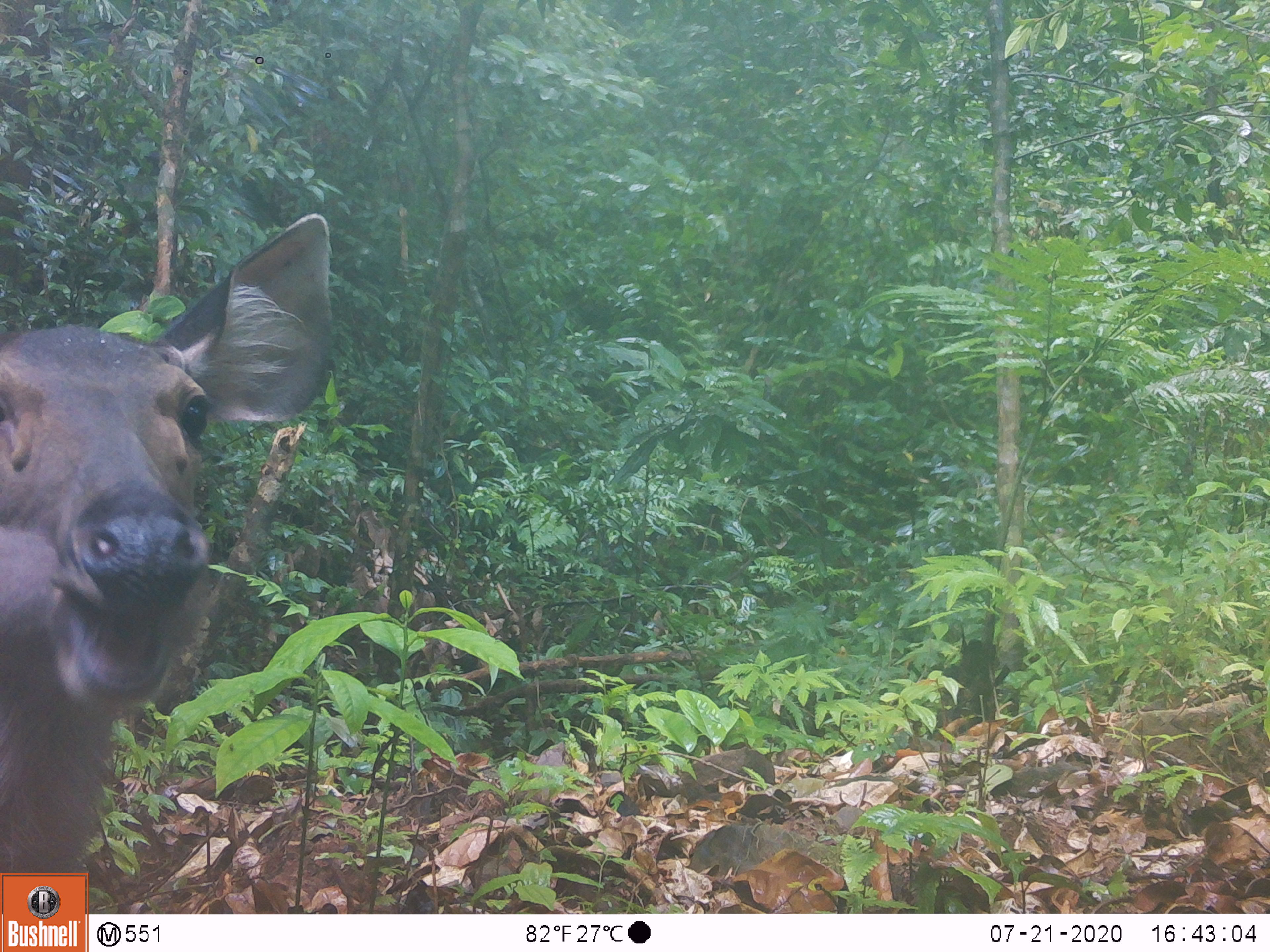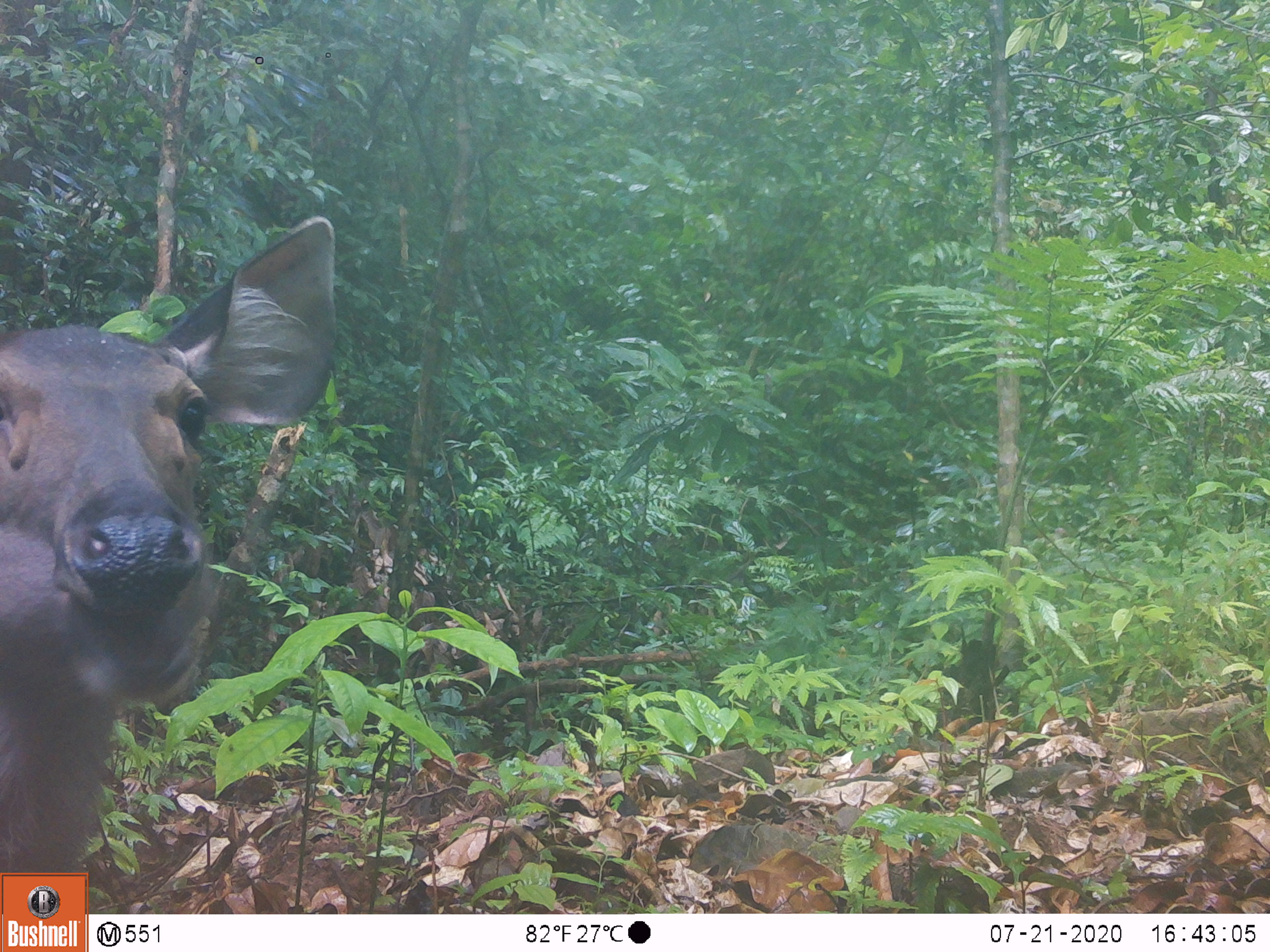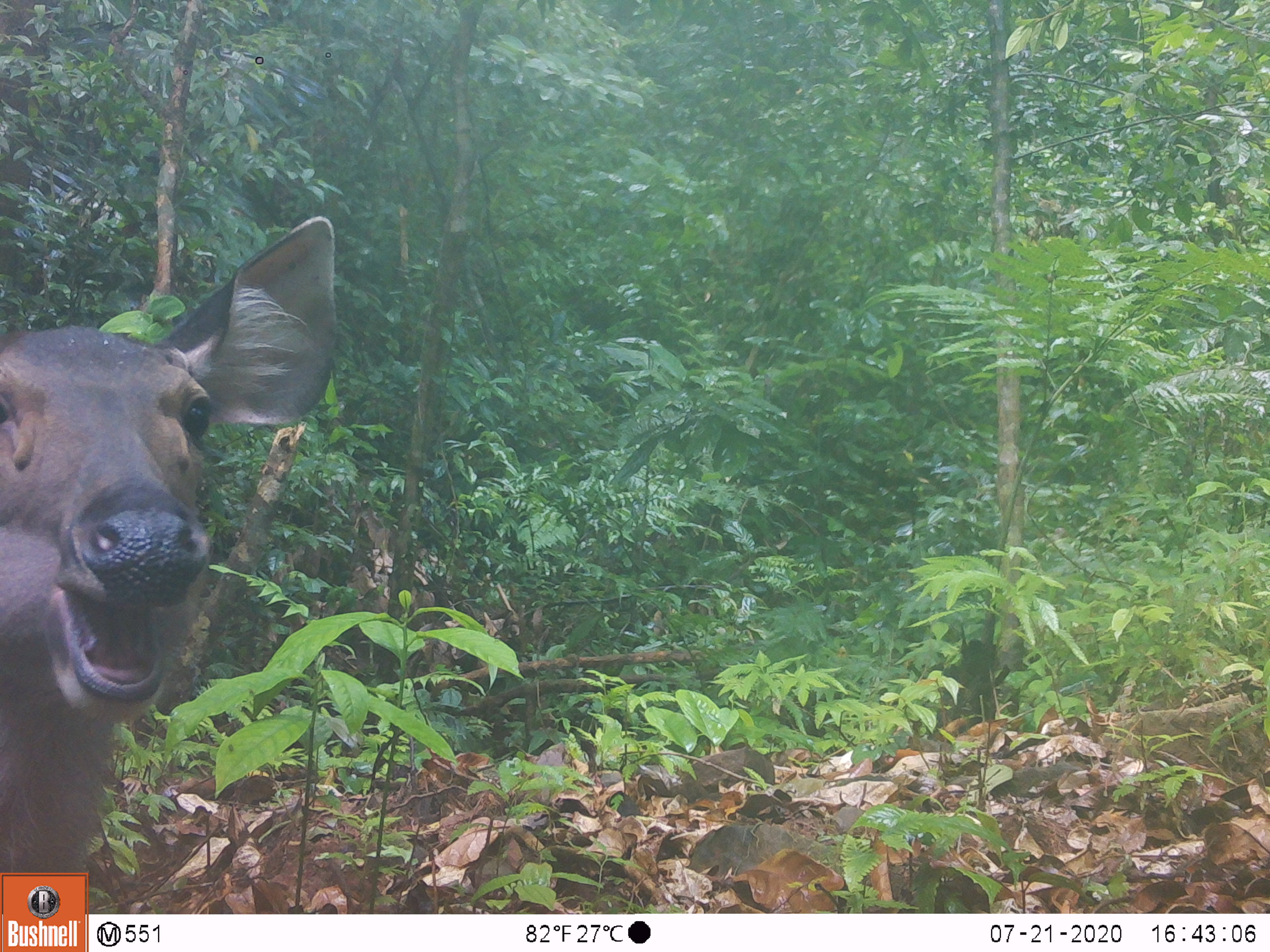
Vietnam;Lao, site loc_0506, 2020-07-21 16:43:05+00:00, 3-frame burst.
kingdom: Animalia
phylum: Chordata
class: Mammalia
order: Artiodactyla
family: Cervidae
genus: Rusa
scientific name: Rusa unicolor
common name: sambar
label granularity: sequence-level